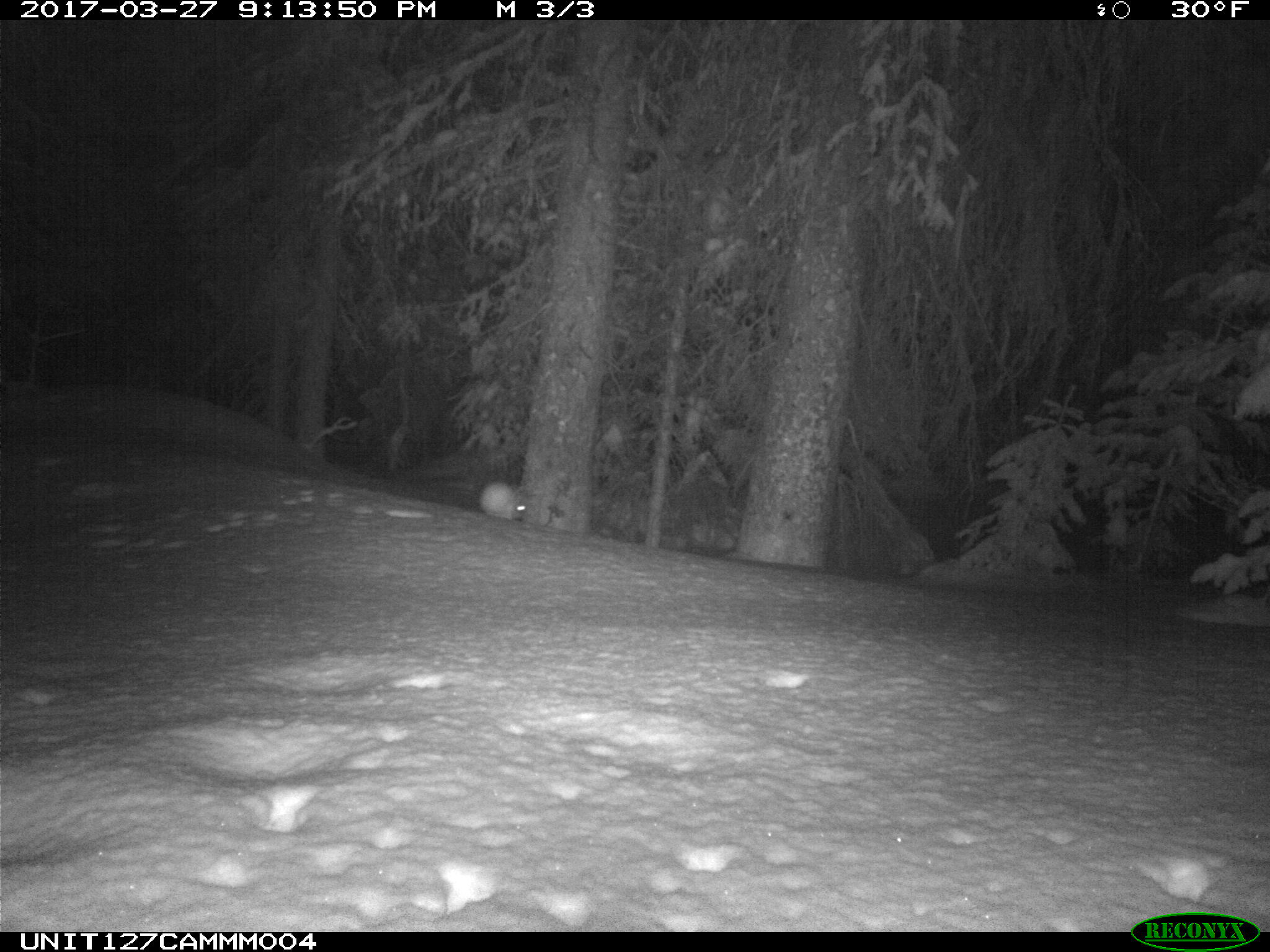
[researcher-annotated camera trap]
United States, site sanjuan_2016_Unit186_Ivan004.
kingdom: Animalia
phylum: Chordata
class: Mammalia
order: Lagomorpha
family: Leporidae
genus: Lepus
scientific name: Lepus americanus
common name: snowshoe hare